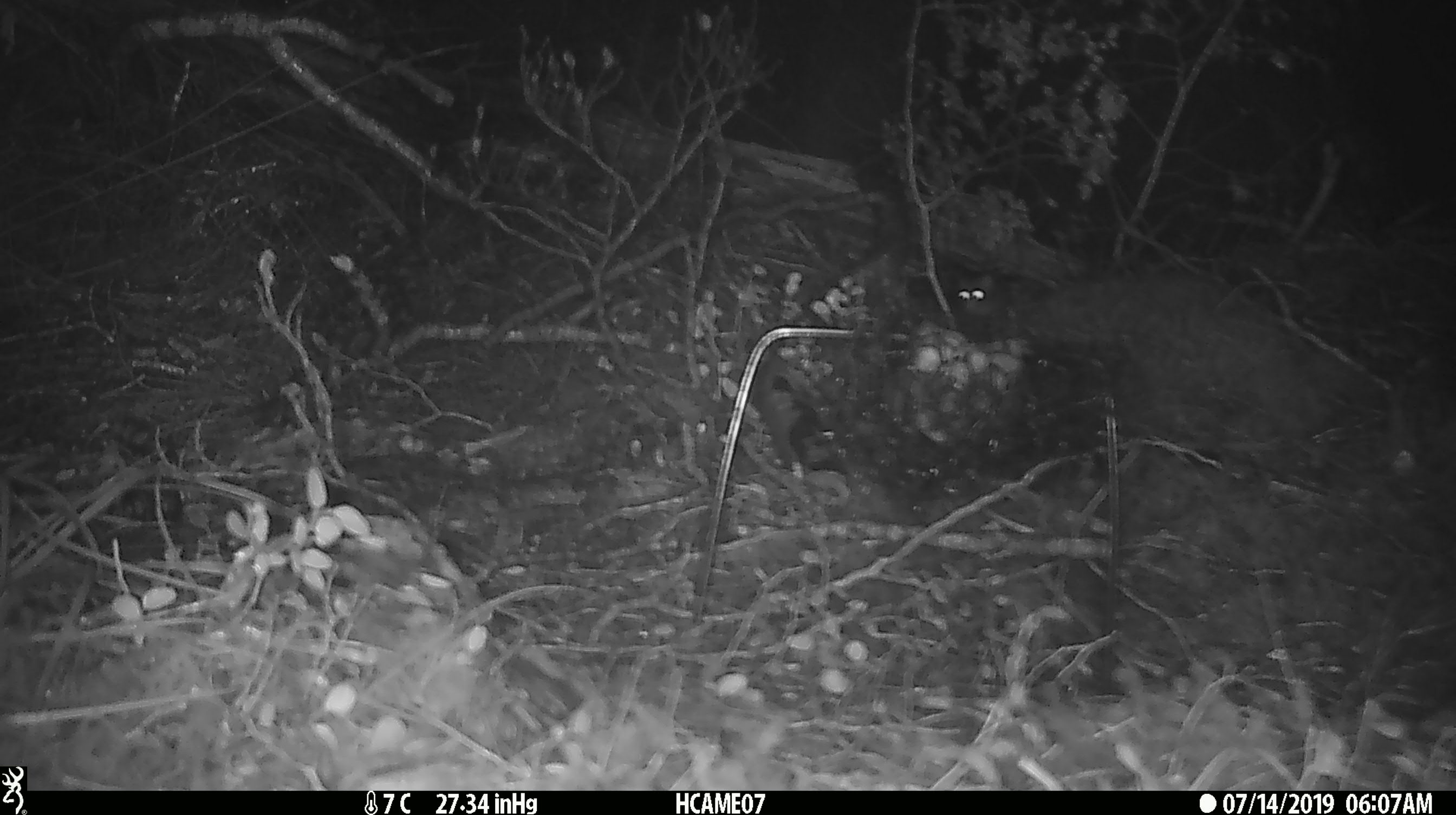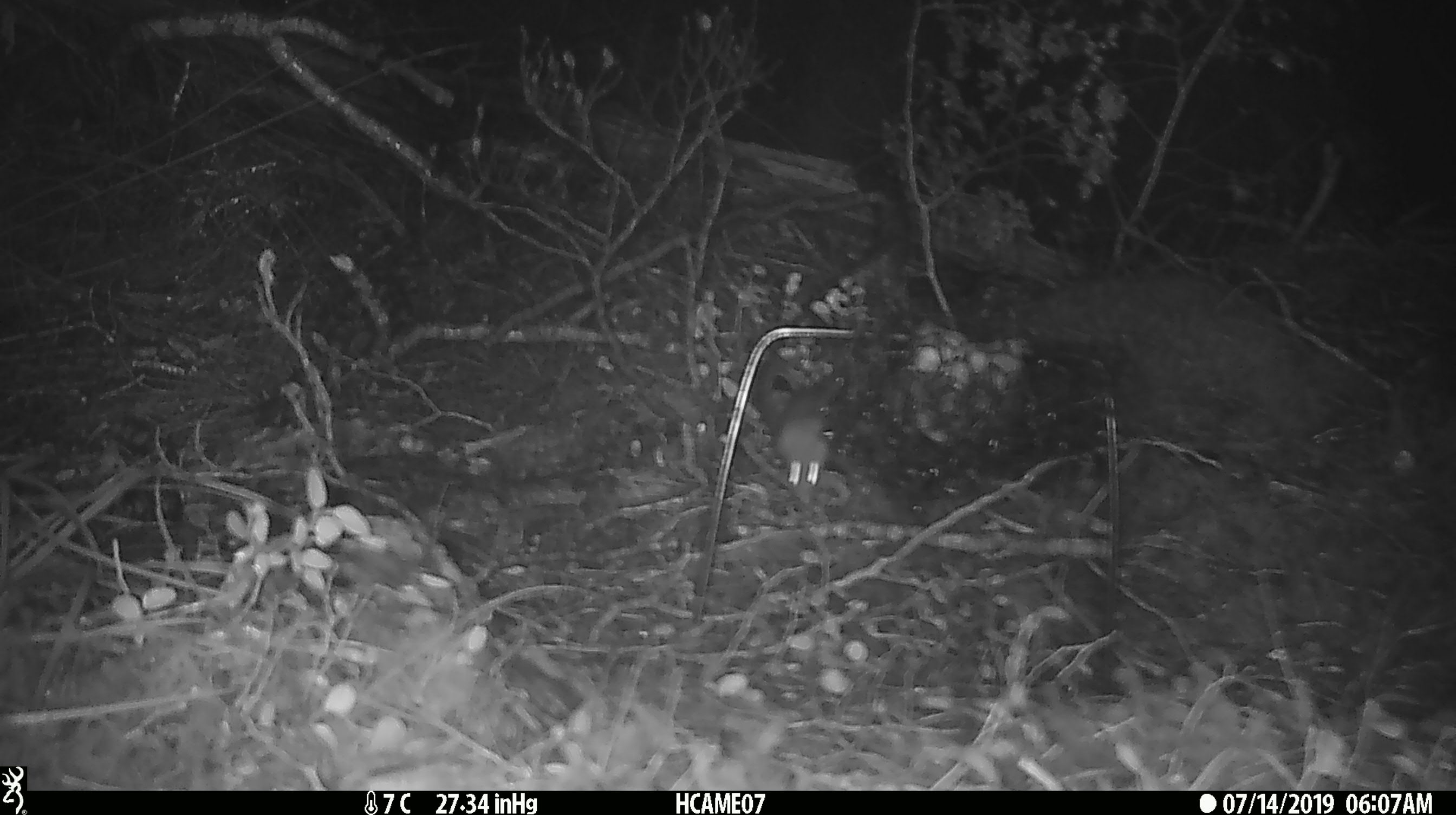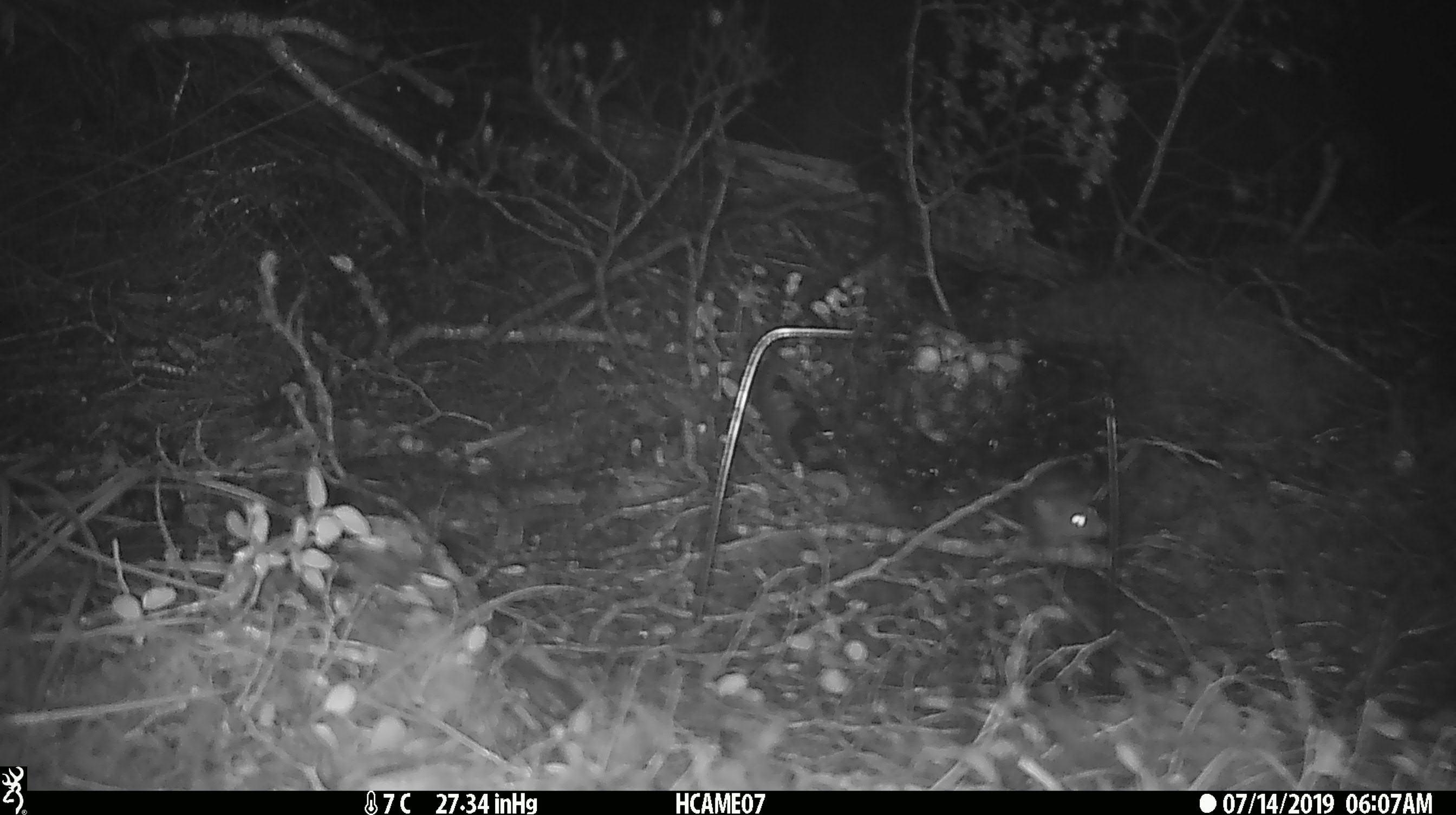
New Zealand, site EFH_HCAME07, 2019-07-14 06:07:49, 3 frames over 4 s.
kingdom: Animalia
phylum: Chordata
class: Mammalia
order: Rodentia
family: Muridae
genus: Mus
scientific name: Mus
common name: mouse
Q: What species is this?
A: Mouse (Mus).